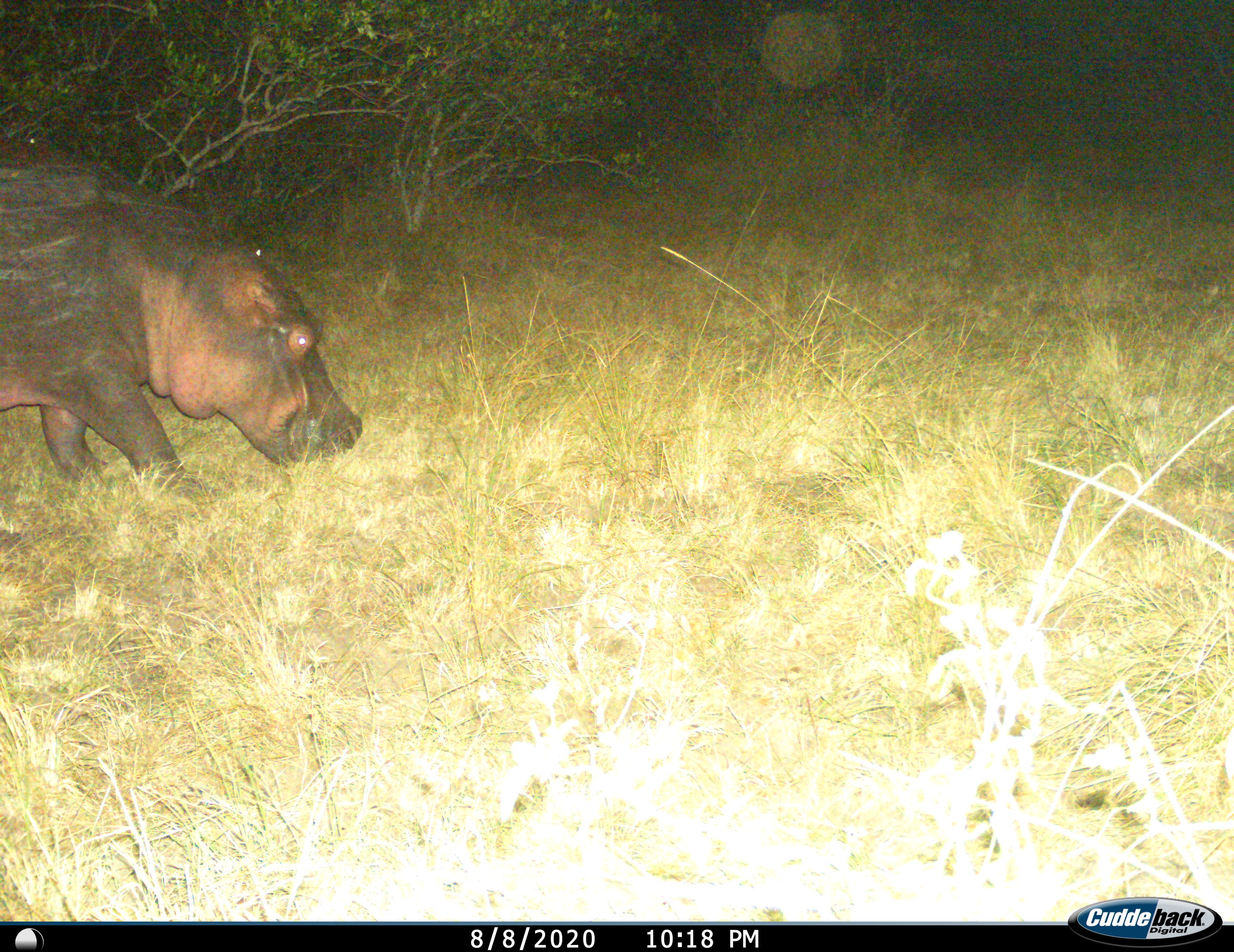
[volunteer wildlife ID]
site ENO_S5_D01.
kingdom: Animalia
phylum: Chordata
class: Mammalia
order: Artiodactyla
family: Hippopotamidae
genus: Hippopotamus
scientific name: Hippopotamus amphibius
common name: hippopotamus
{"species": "hippopotamus (Hippopotamus amphibius)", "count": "1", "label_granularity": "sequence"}